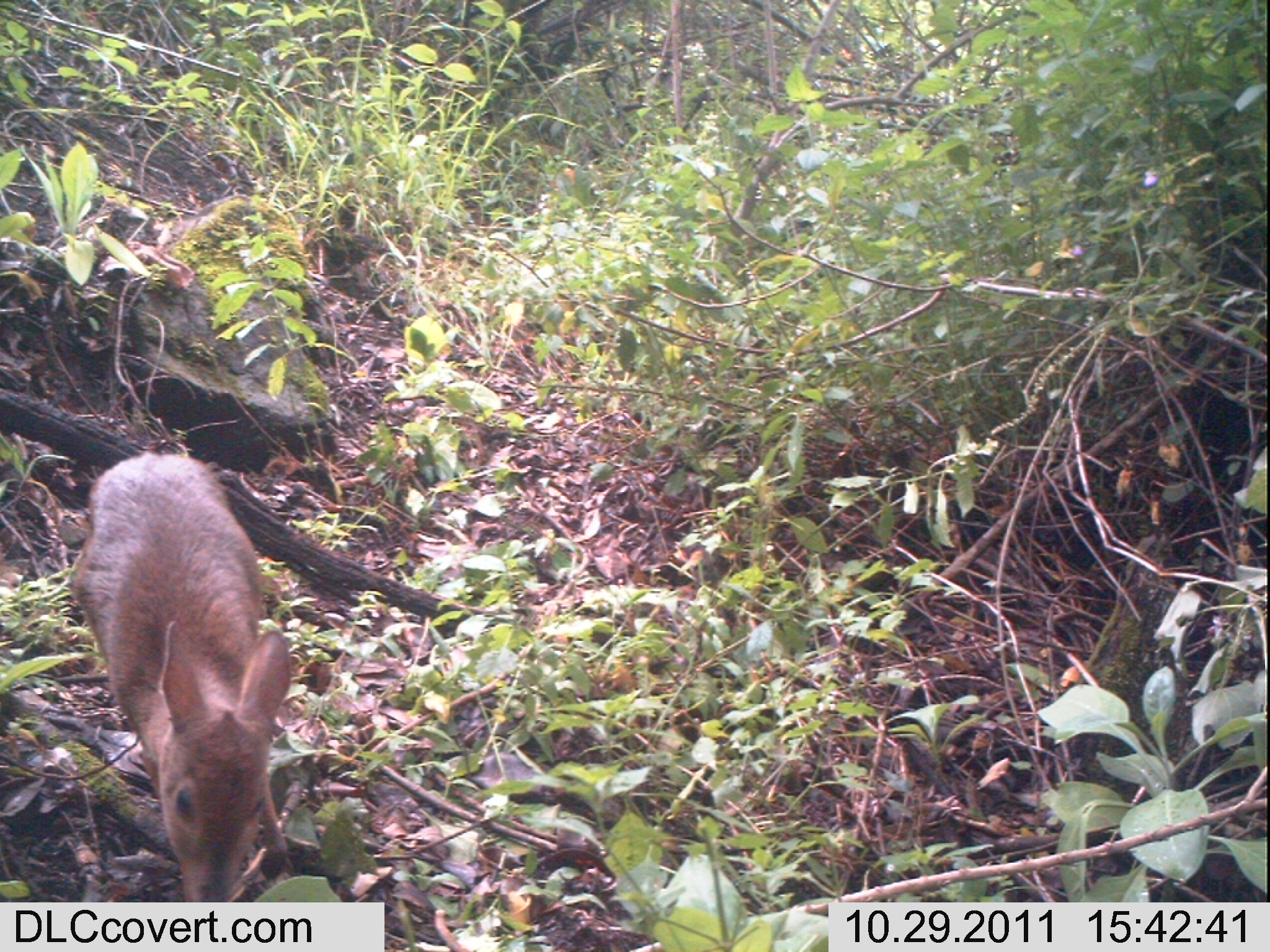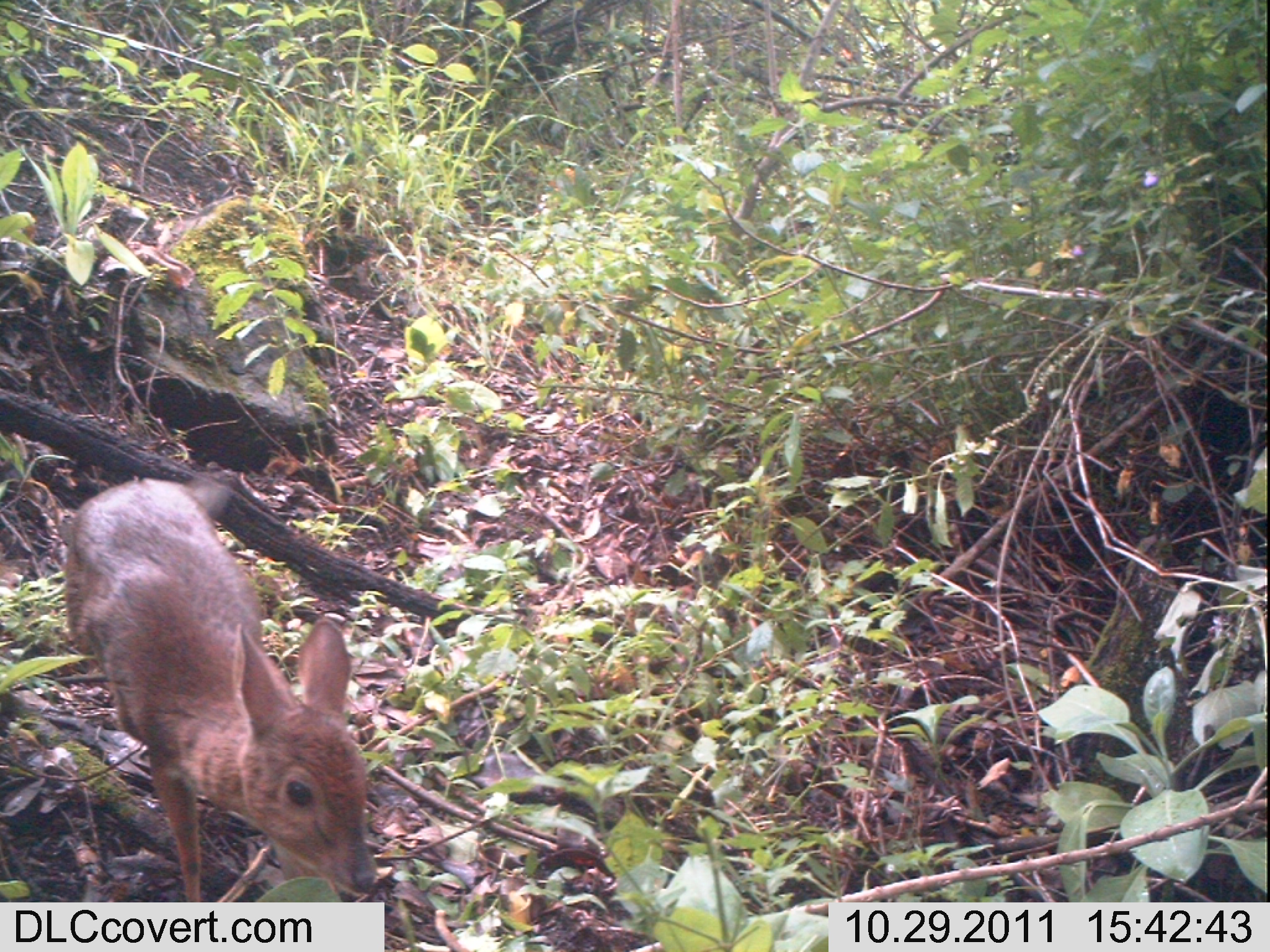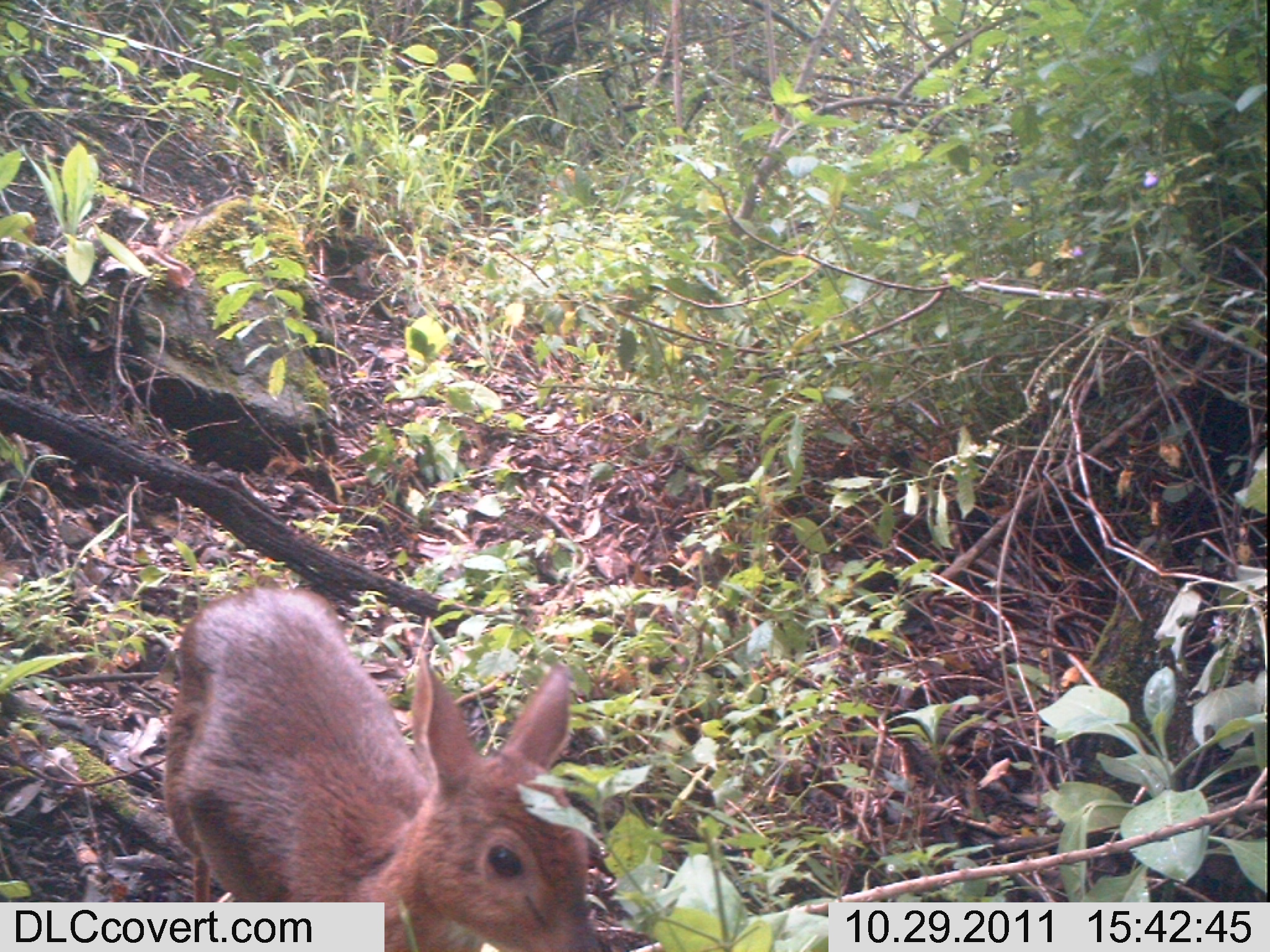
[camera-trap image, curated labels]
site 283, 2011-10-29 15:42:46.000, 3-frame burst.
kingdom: Animalia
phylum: Chordata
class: Mammalia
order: Artiodactyla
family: Bovidae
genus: Nesotragus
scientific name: Nesotragus moschatus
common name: suni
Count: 1.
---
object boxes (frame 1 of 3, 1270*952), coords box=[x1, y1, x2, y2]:
nesotragus moschatus: box=[68, 452, 297, 902]